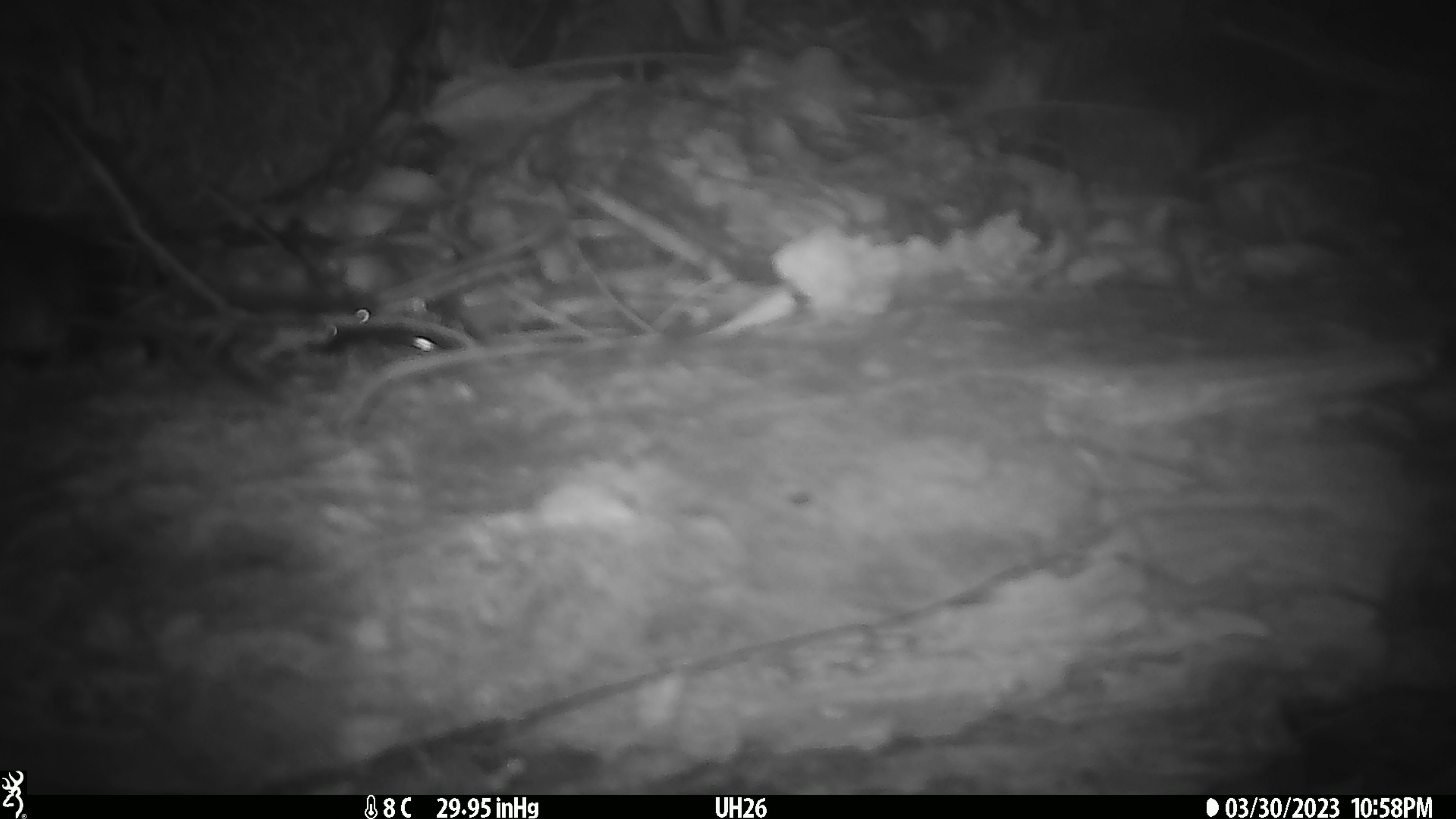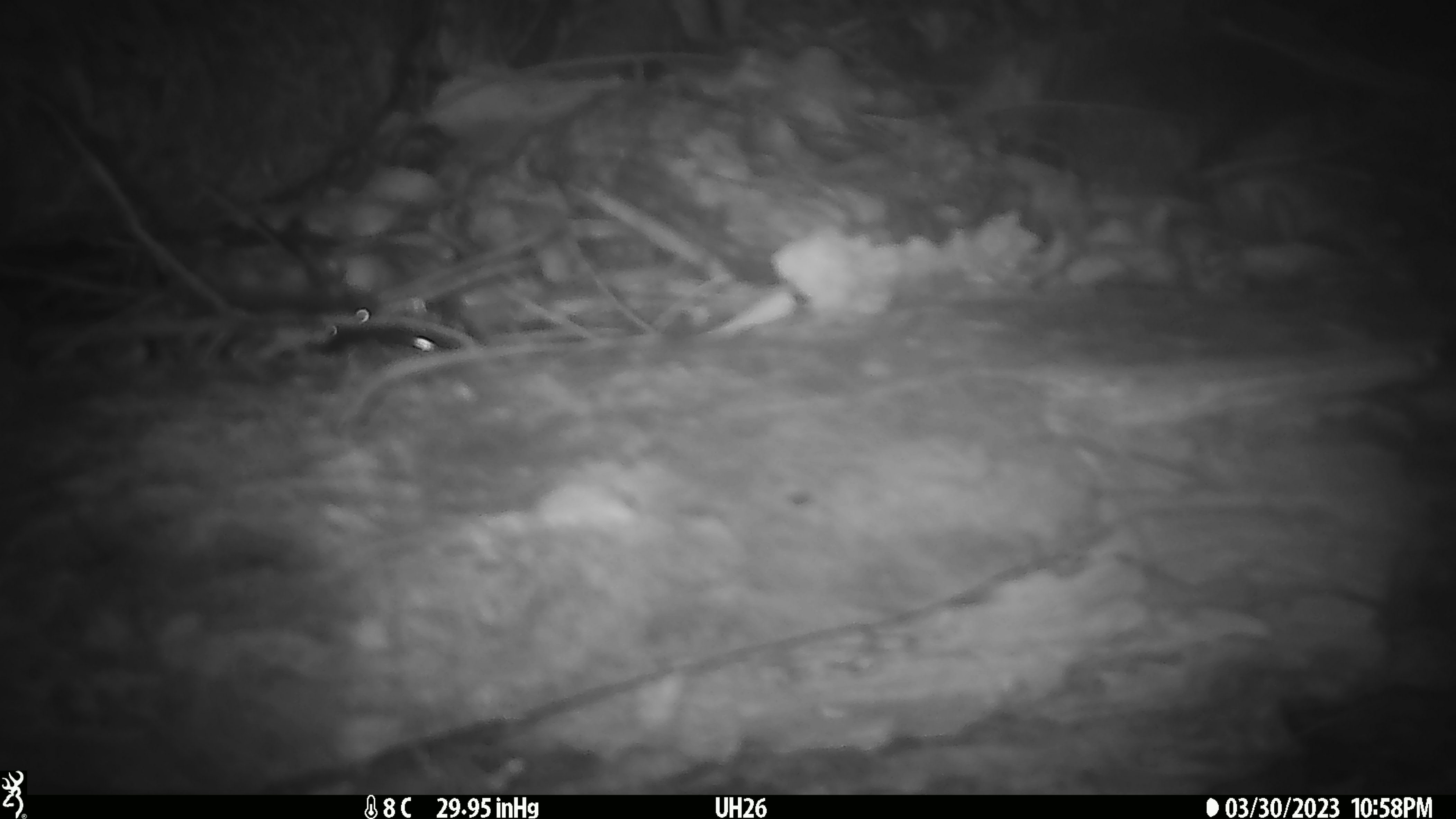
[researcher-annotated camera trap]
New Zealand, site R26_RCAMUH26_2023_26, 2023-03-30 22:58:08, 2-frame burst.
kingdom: Animalia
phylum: Chordata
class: Mammalia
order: Rodentia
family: Muridae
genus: Mus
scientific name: Mus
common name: mouse